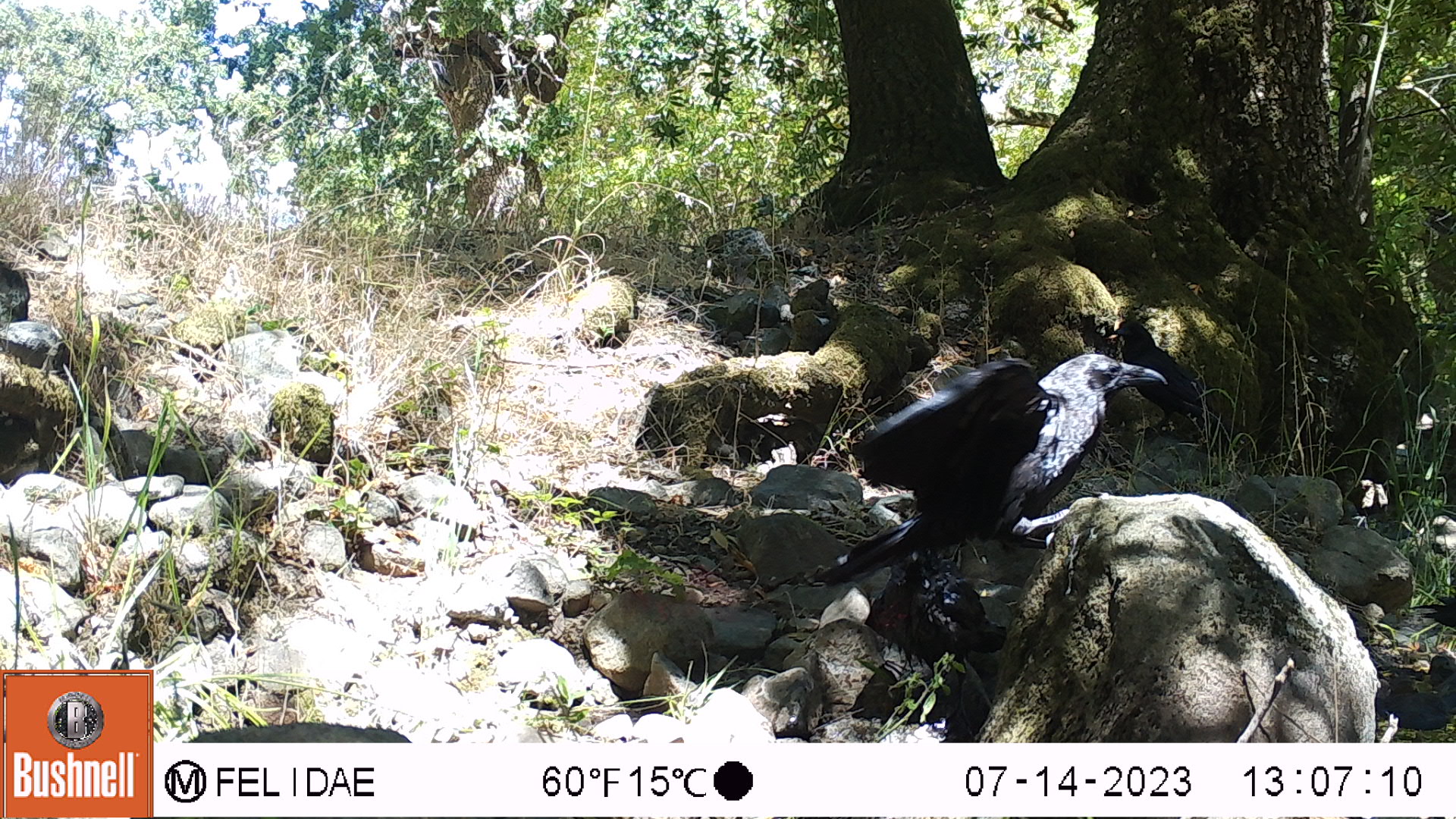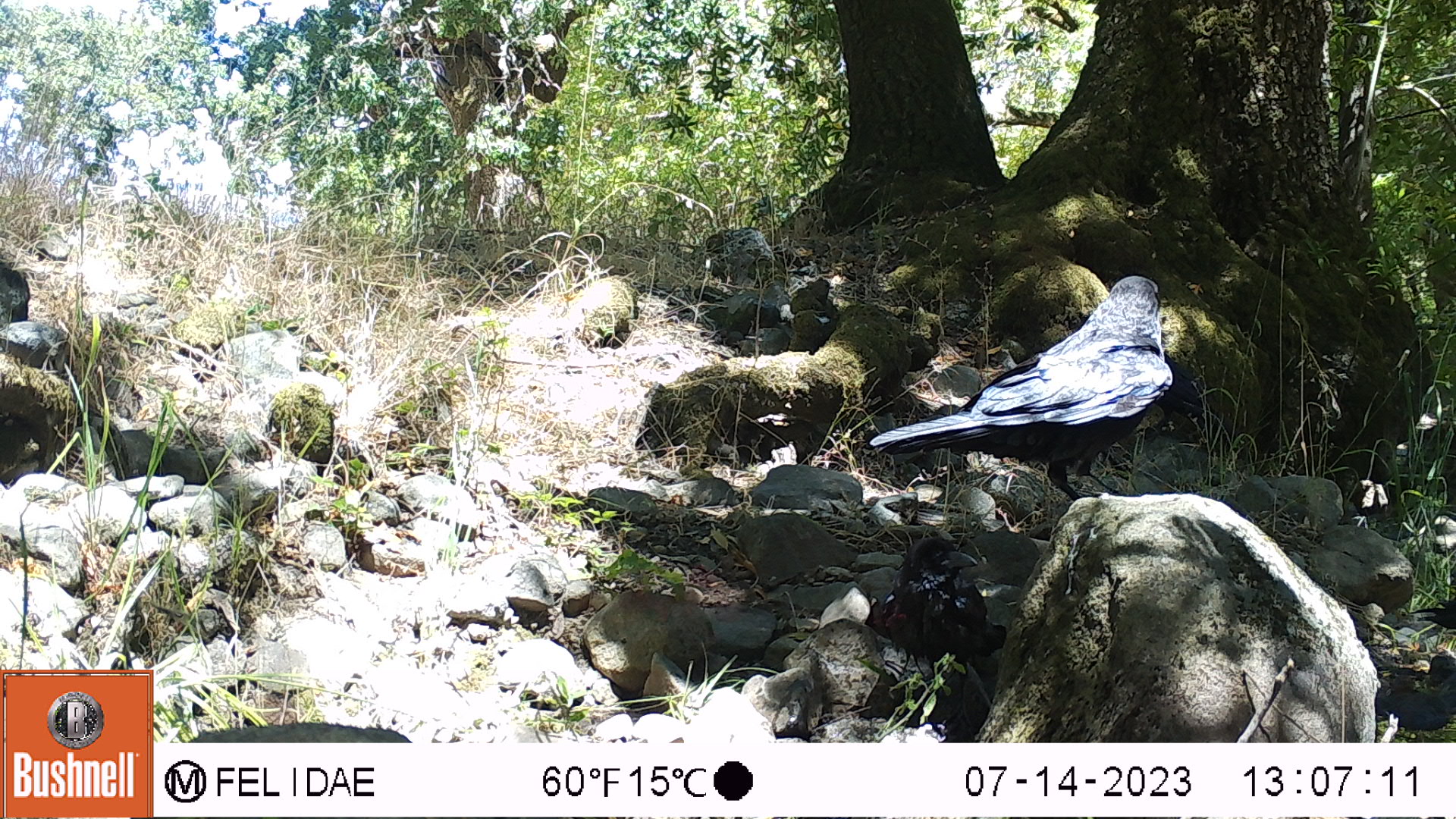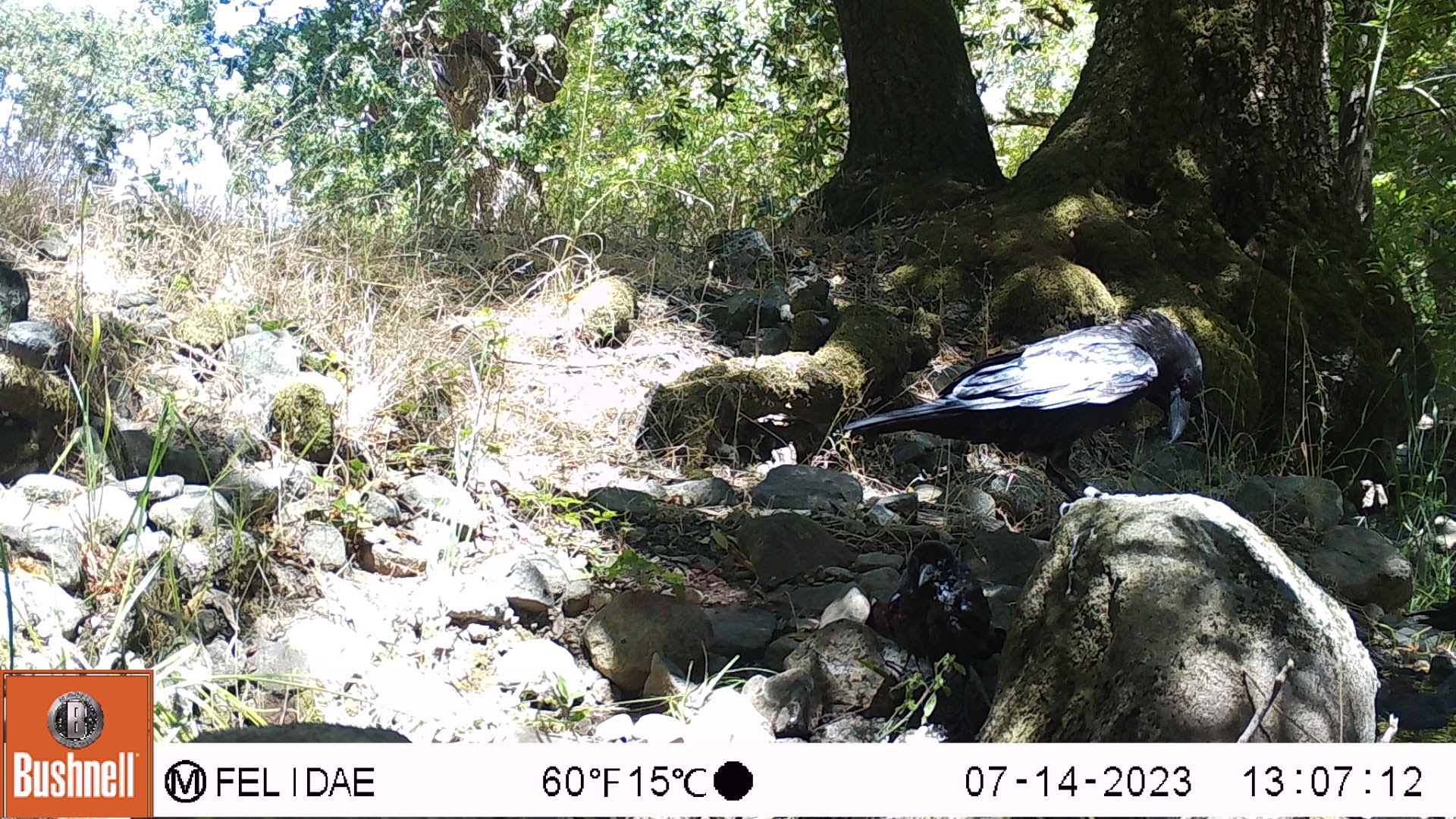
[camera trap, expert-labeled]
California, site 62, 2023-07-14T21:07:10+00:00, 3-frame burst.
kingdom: Animalia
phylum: Chordata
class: Aves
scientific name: Aves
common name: bird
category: unknown bird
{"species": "unknown bird (bird) (Aves)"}